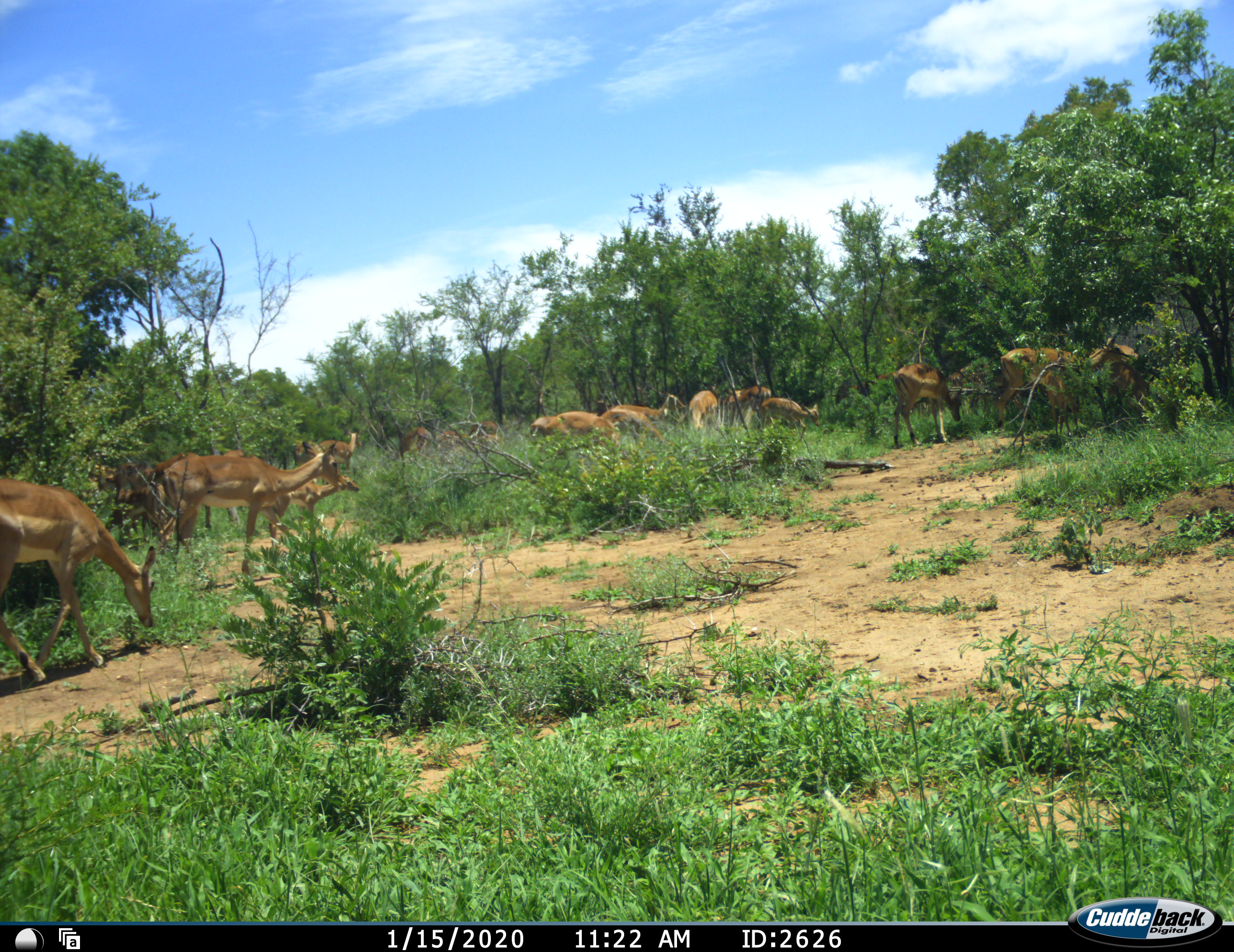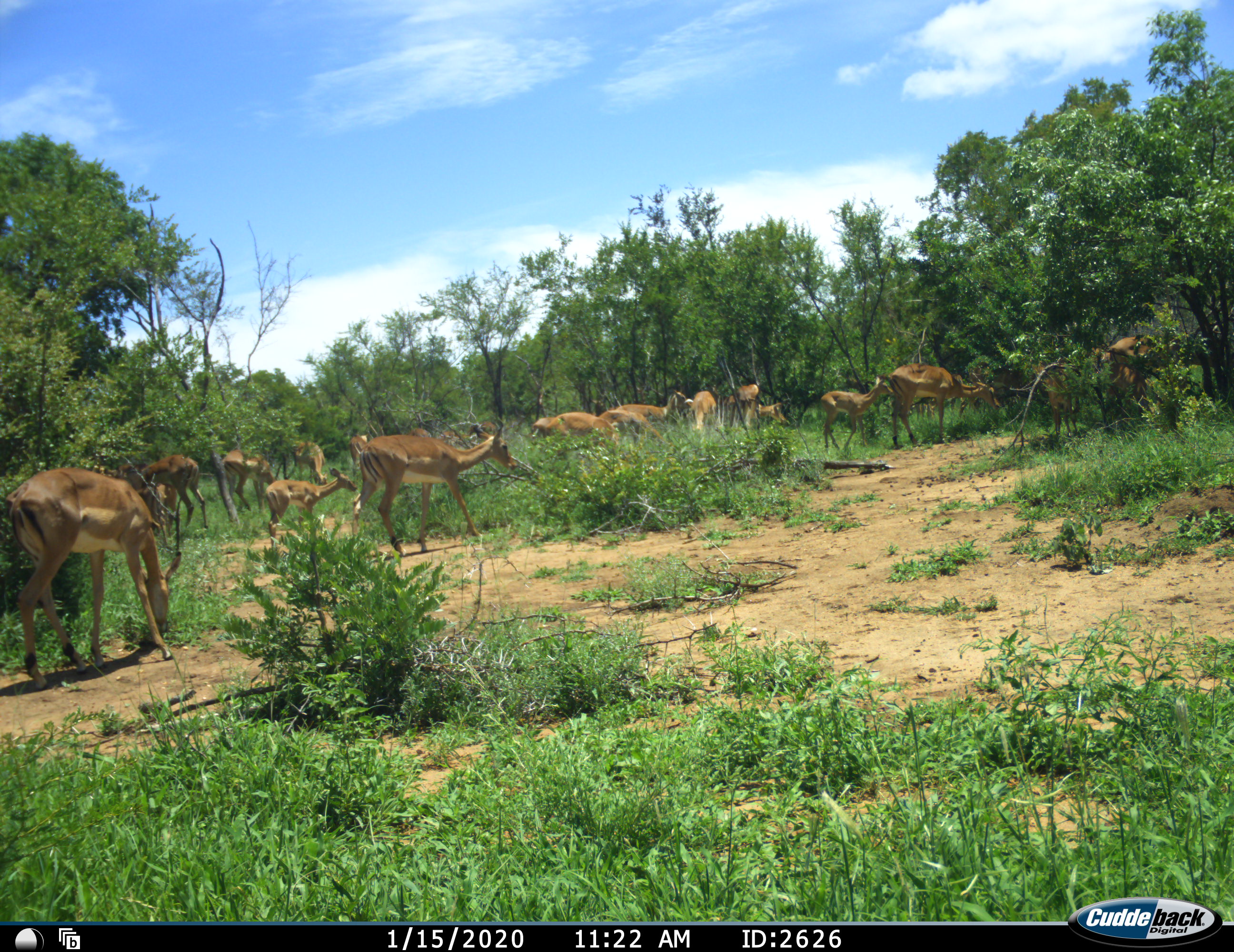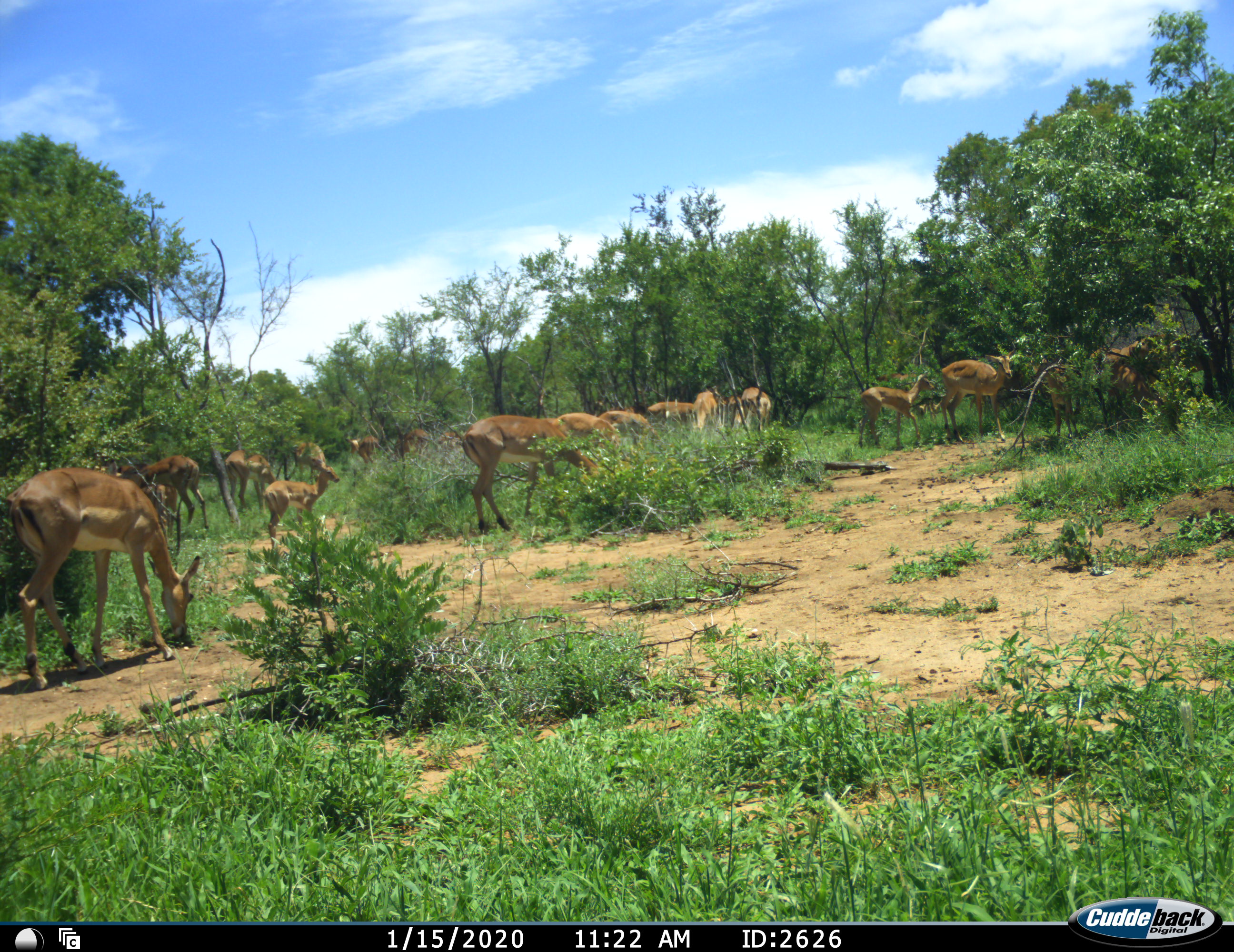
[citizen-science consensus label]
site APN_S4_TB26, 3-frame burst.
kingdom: Animalia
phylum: Chordata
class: Mammalia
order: Artiodactyla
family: Bovidae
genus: Aepyceros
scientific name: Aepyceros melampus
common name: impala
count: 11-50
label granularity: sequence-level